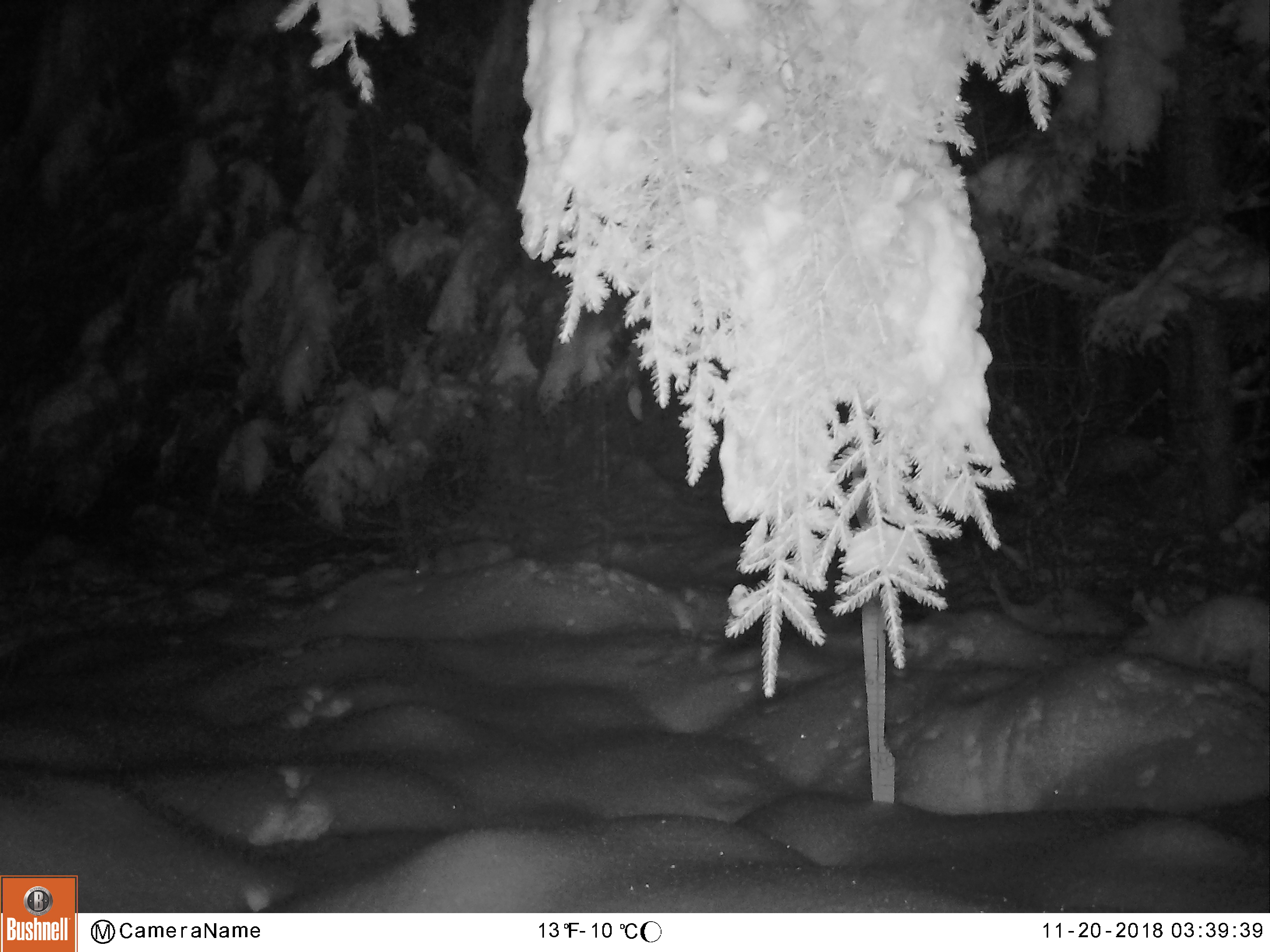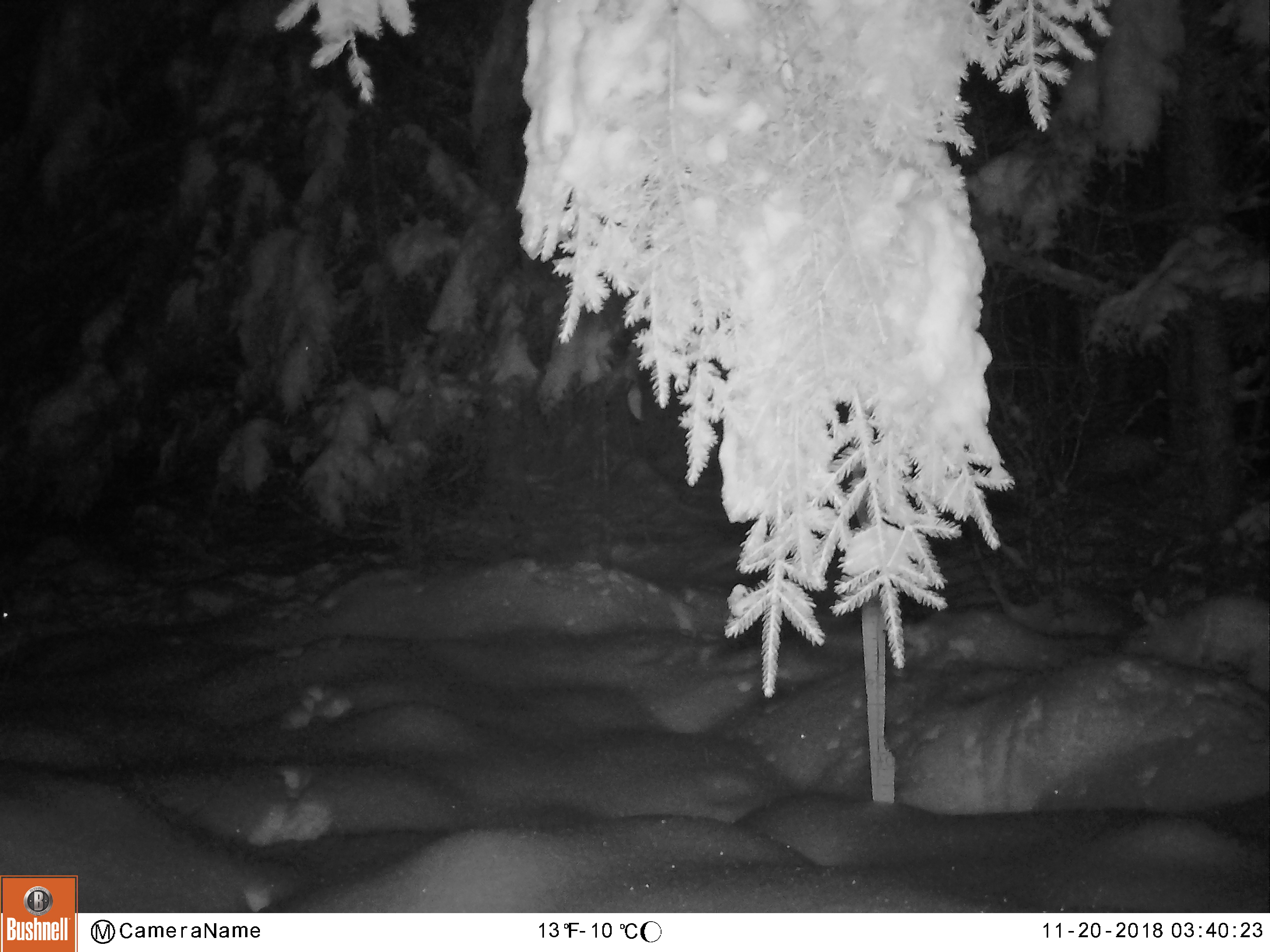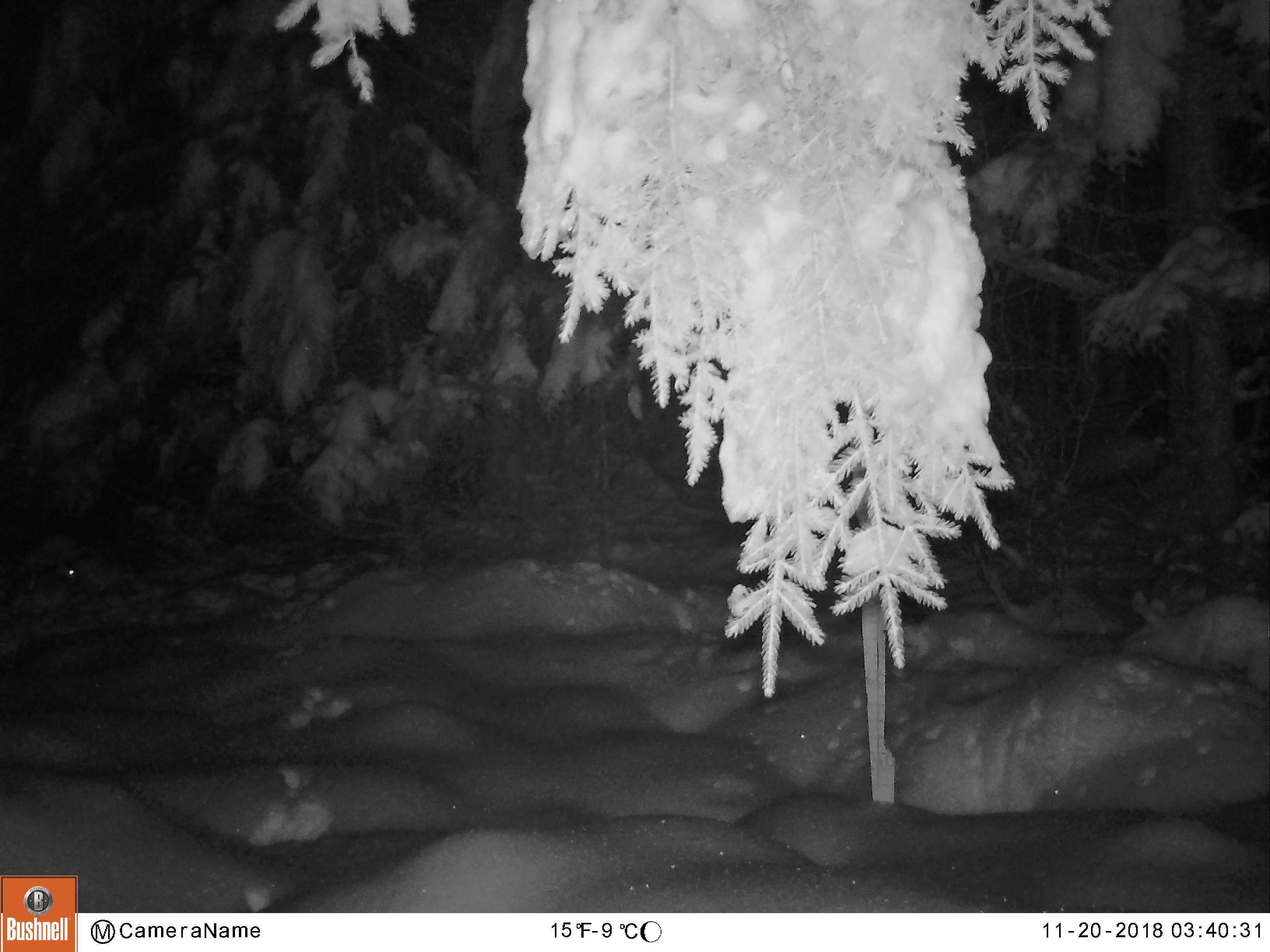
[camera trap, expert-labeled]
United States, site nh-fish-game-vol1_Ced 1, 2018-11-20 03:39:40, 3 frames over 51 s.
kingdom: Animalia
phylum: Chordata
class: Mammalia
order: Lagomorpha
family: Leporidae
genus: Lepus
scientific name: Lepus americanus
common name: snowshoe hare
Snowshoe hare (Lepus americanus).